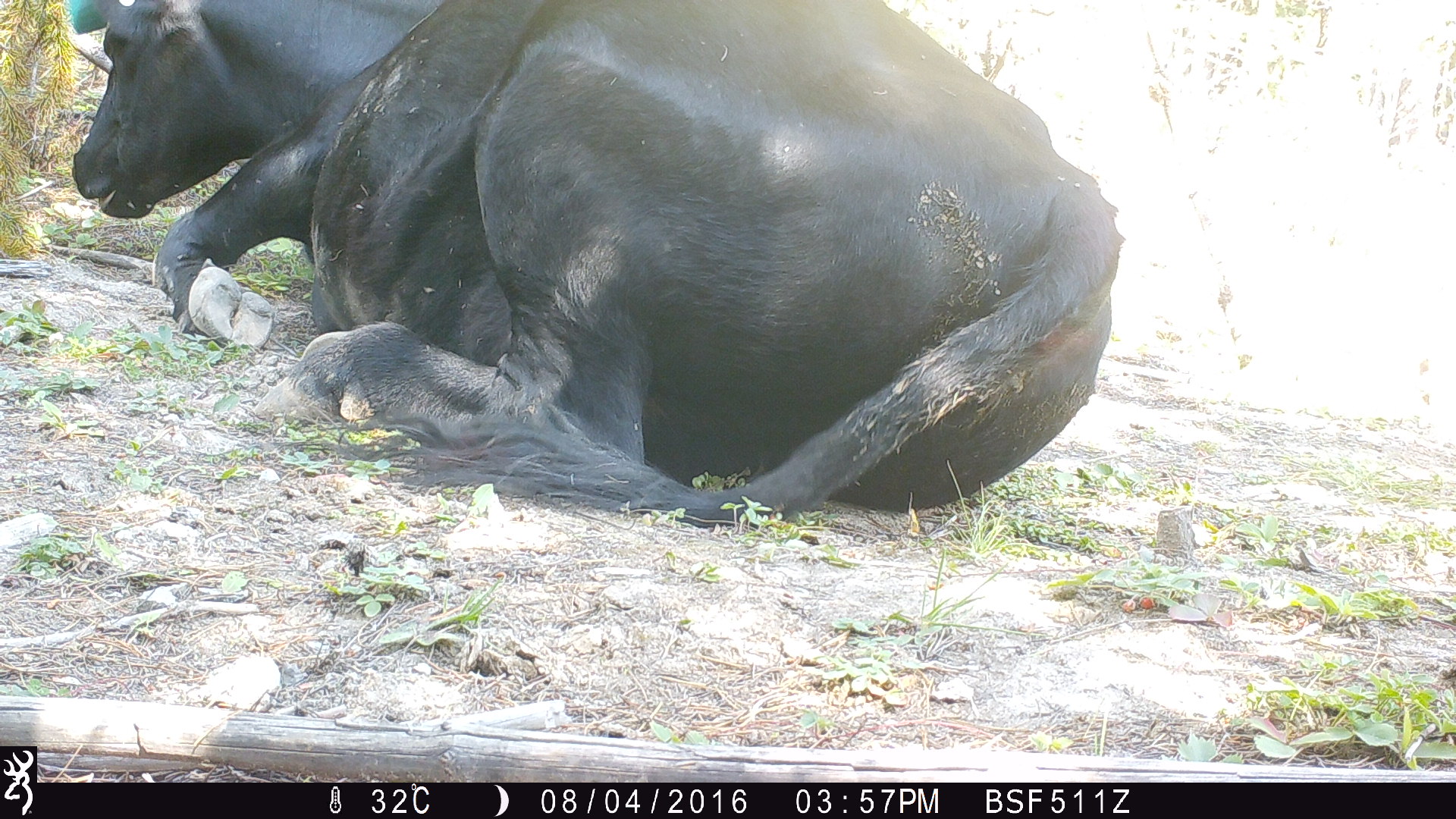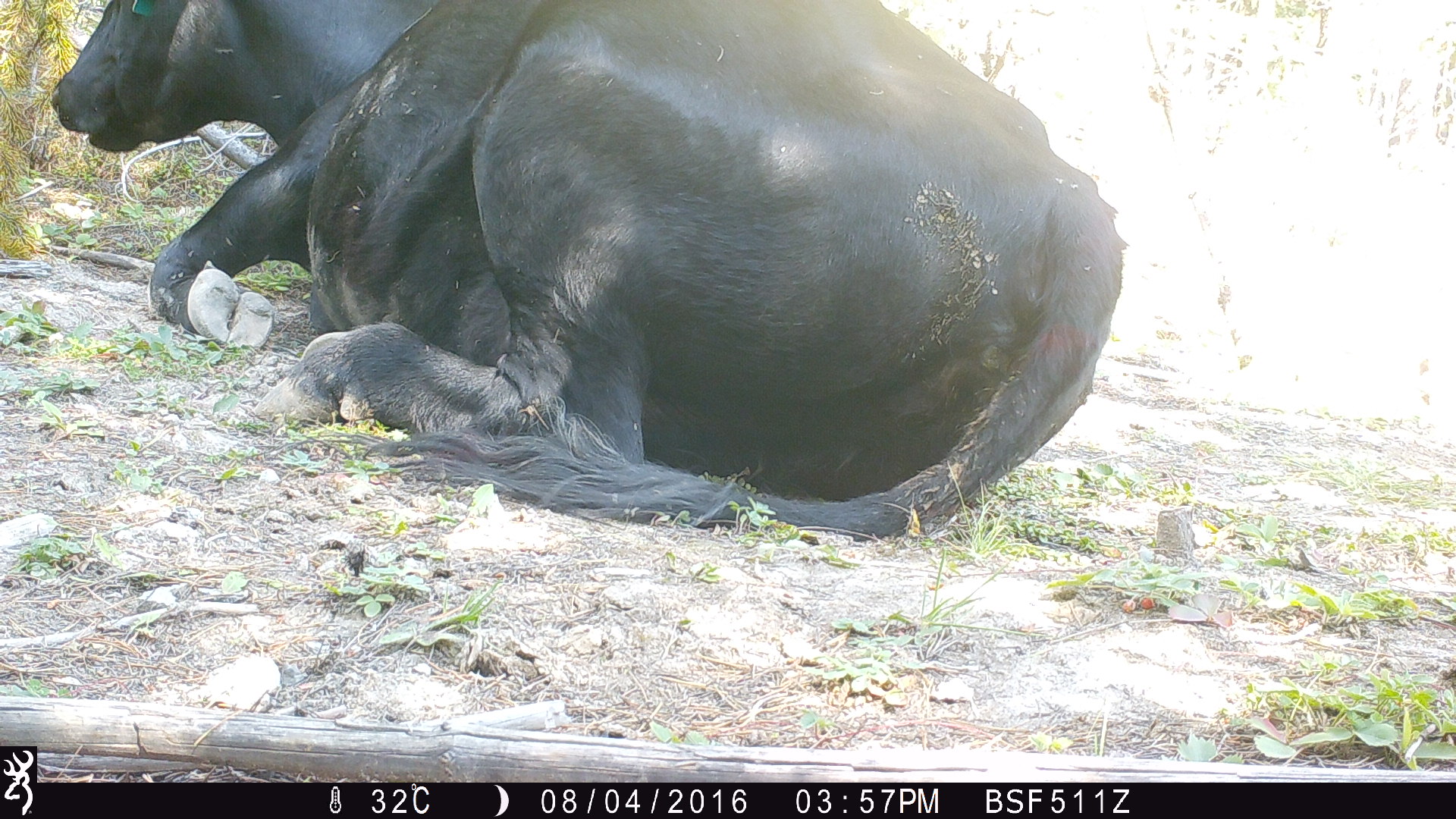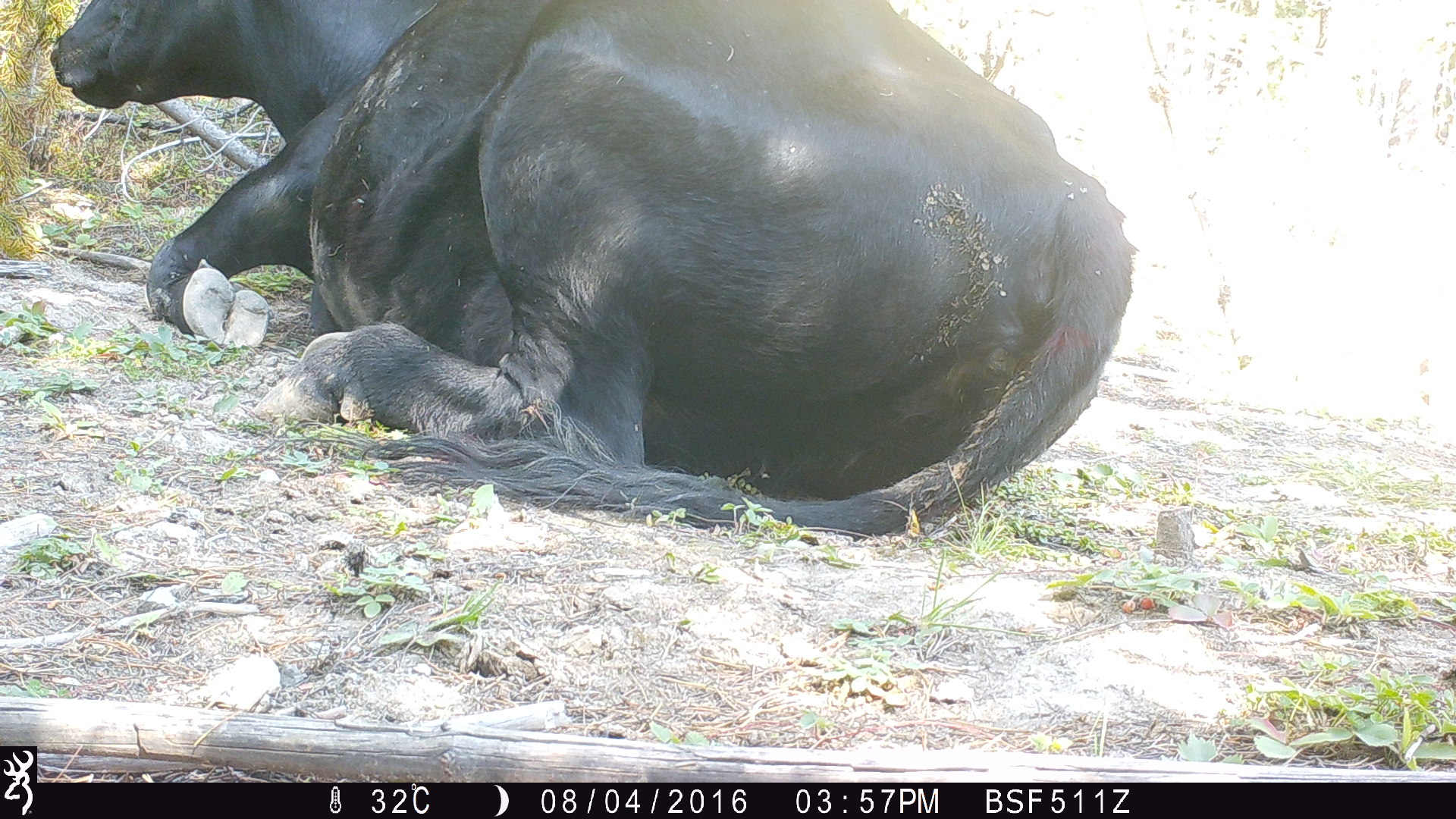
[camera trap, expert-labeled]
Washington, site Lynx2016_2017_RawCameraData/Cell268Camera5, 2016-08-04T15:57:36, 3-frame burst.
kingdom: Animalia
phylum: Chordata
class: Mammalia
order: Artiodactyla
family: Bovidae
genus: Bos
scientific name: Bos taurus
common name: domestic cattle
Domestic cattle (Bos taurus). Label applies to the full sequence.